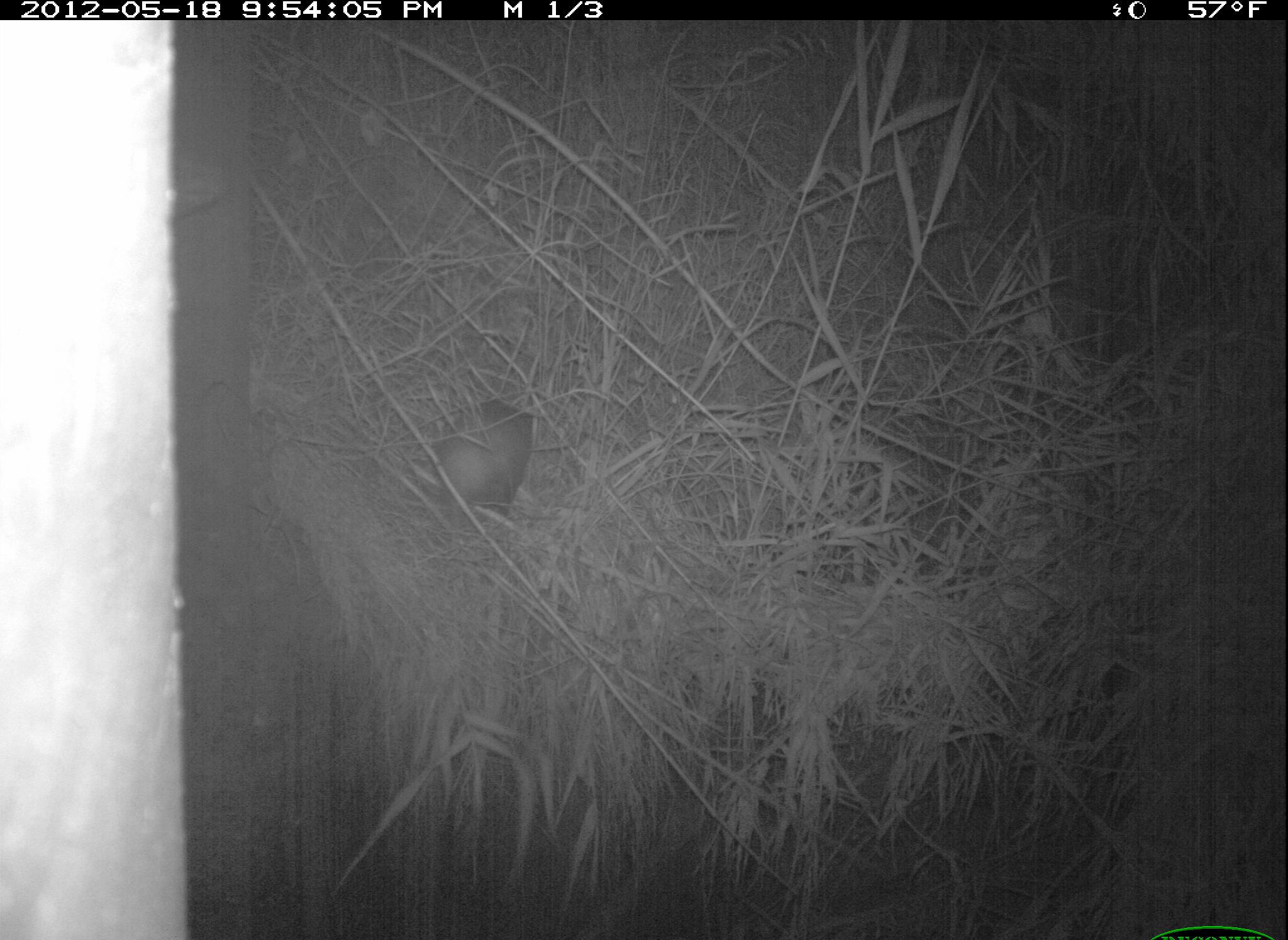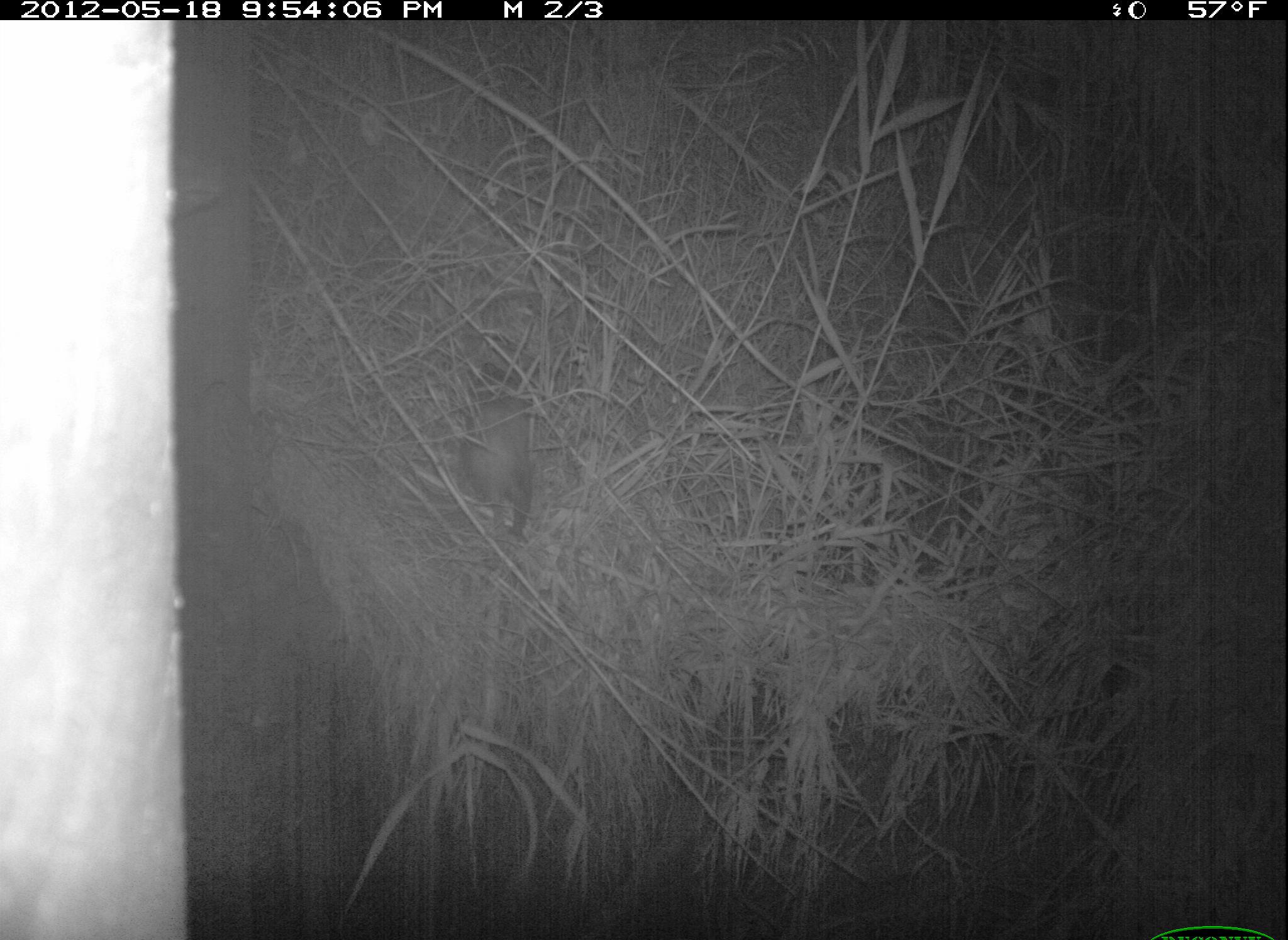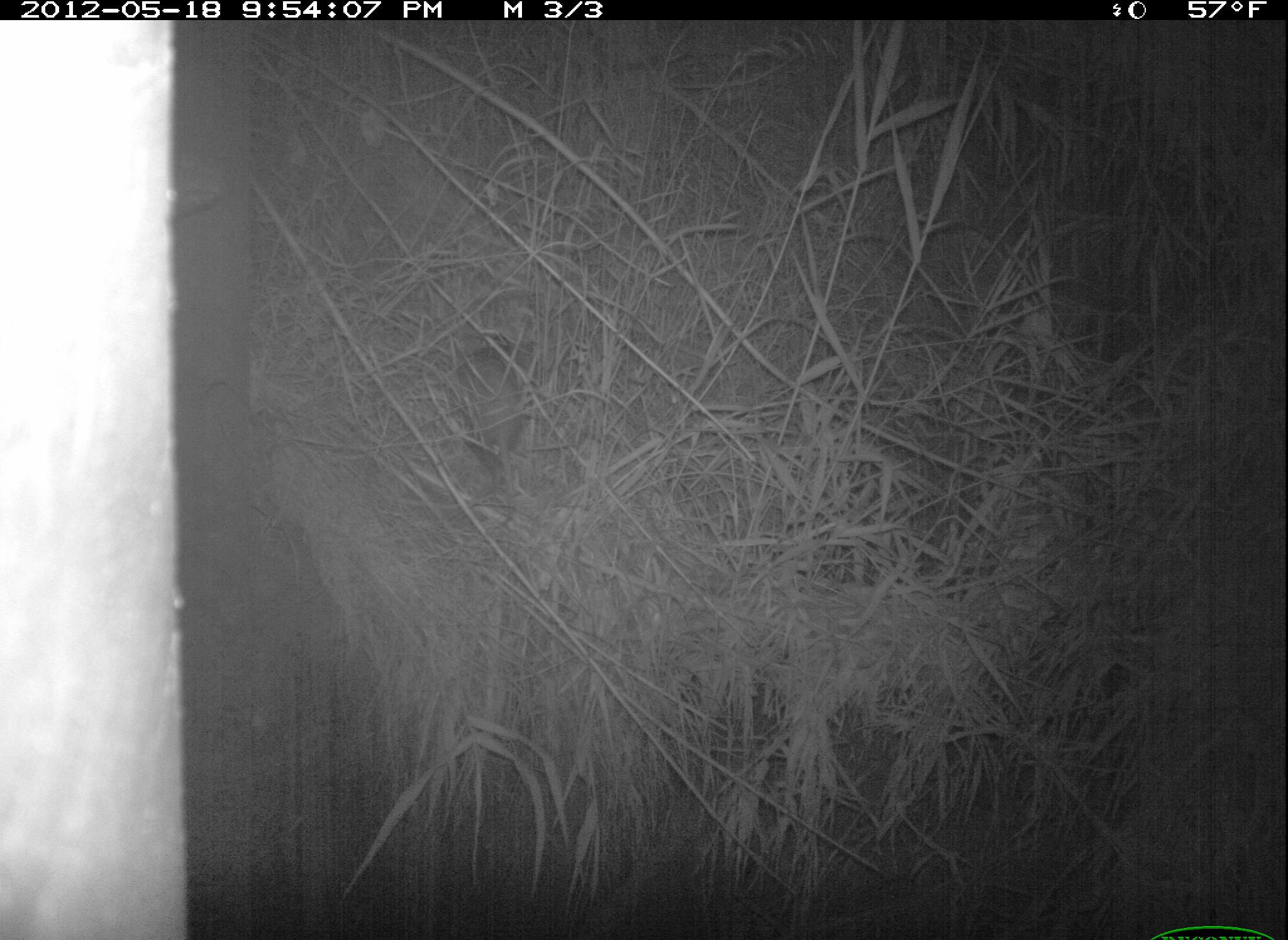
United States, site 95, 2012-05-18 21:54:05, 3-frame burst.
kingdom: Animalia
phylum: Chordata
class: Mammalia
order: Didelphimorphia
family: Didelphidae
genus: Didelphis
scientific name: Didelphis virginiana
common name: virginia opossum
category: opossum